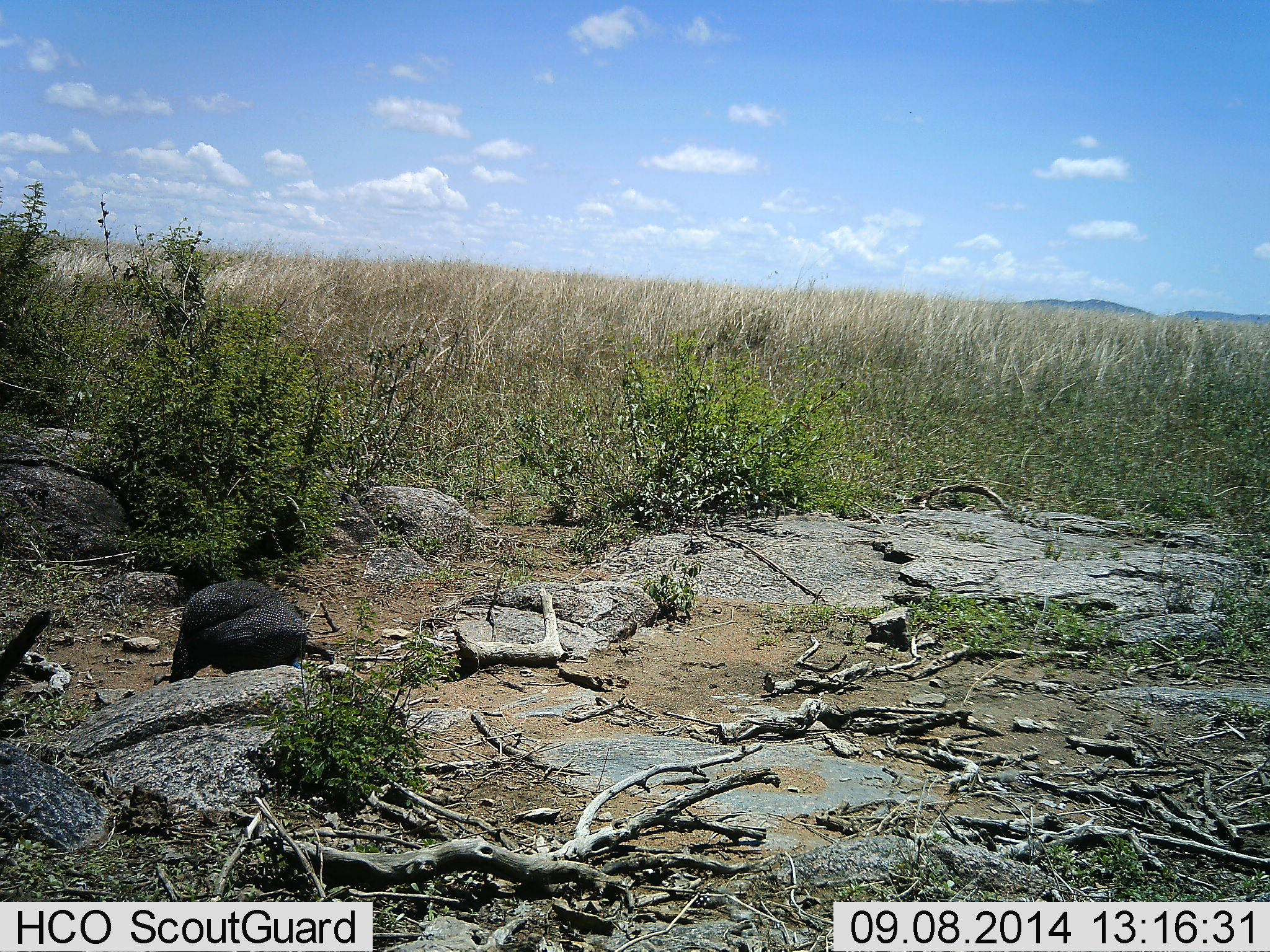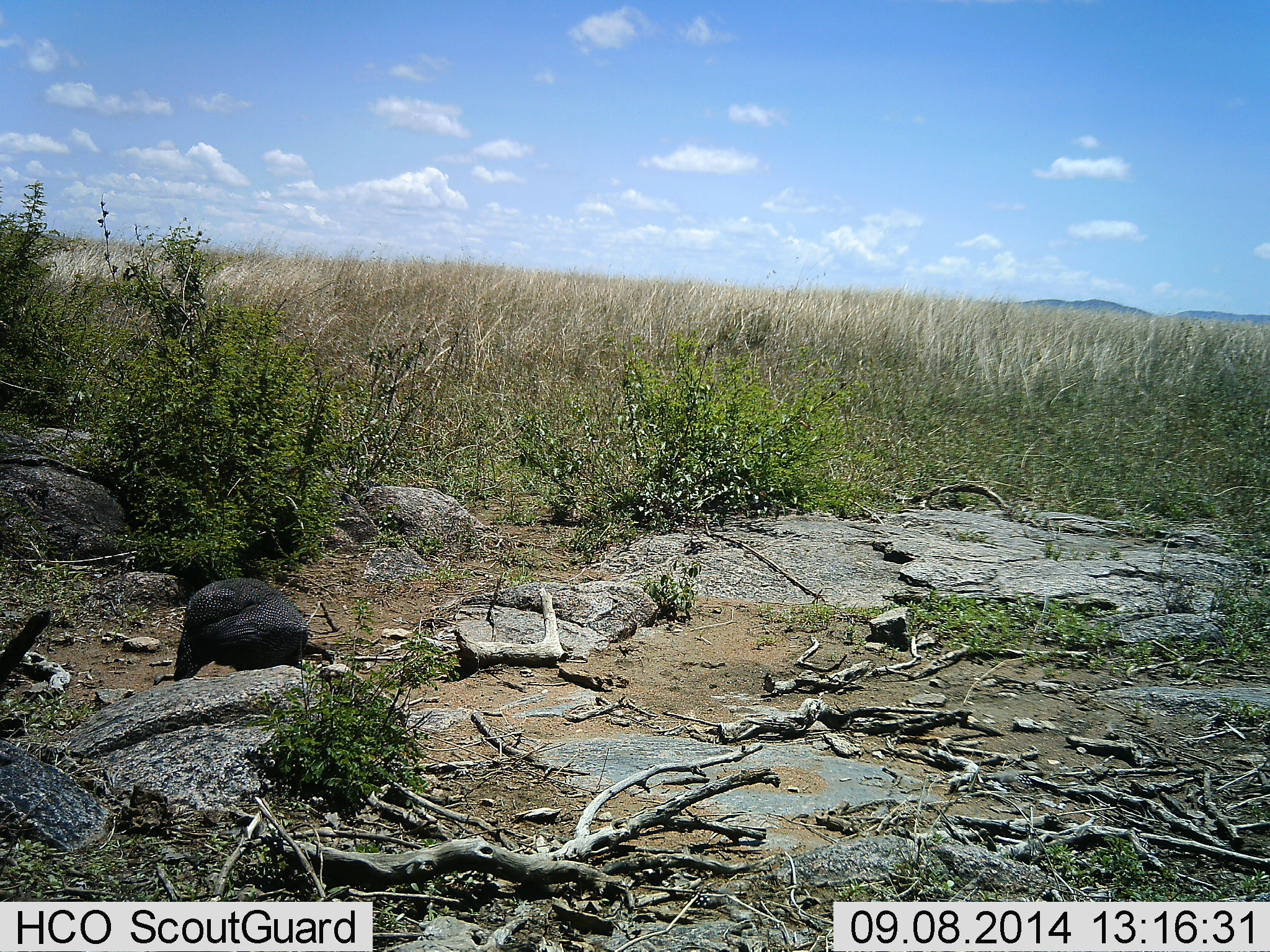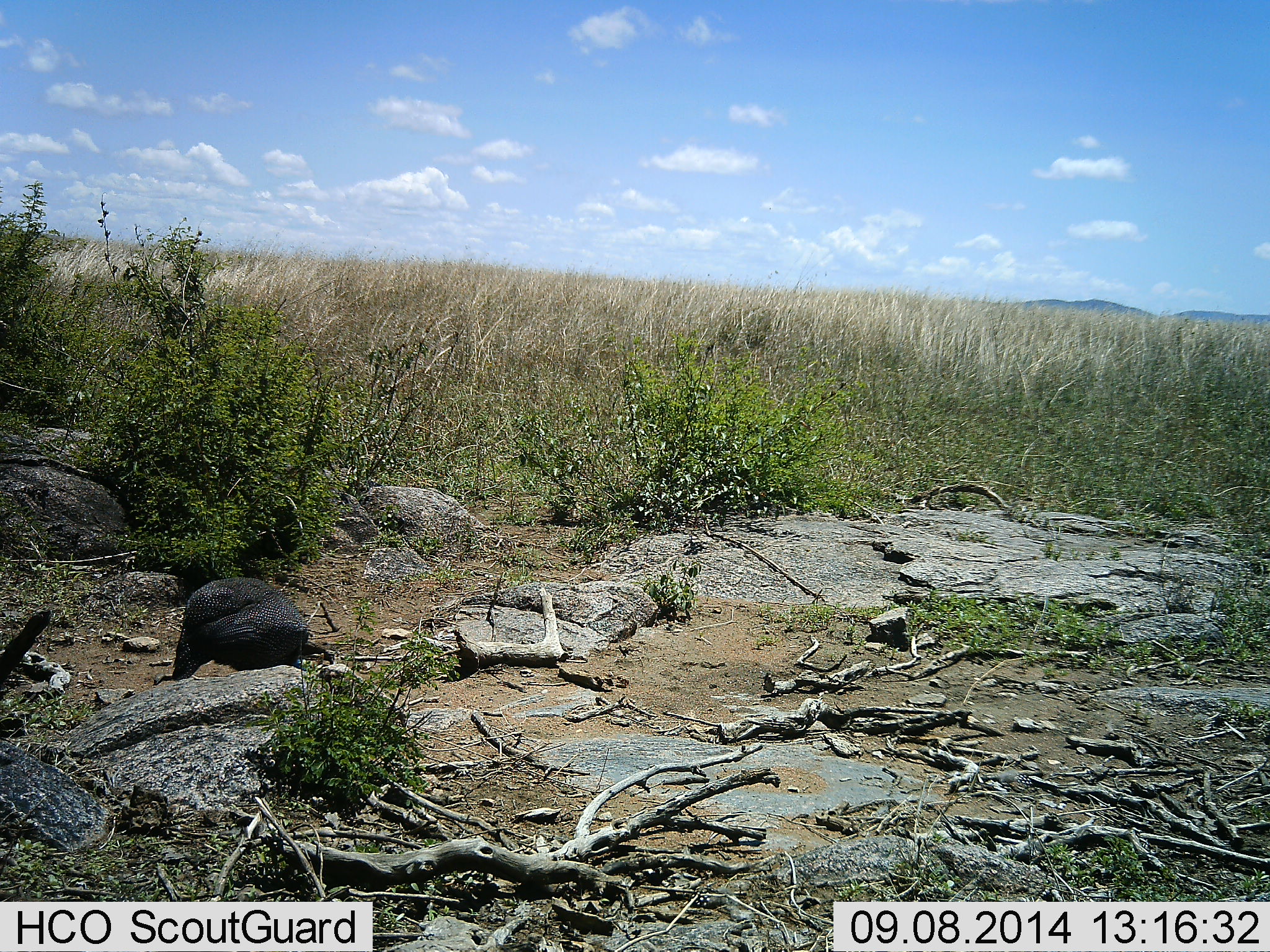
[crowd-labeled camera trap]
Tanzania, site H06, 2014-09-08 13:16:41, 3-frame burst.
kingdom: Animalia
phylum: Chordata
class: Aves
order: Galliformes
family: Numididae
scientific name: Numididae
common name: guinea fowl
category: guineafowl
Guineafowl (guinea fowl) (Numididae), count 1. Behavior (volunteer vote fractions): standing 40%, resting 0%, moving 0%, interacting 0%. Young present (vote fraction): 0%. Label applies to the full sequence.